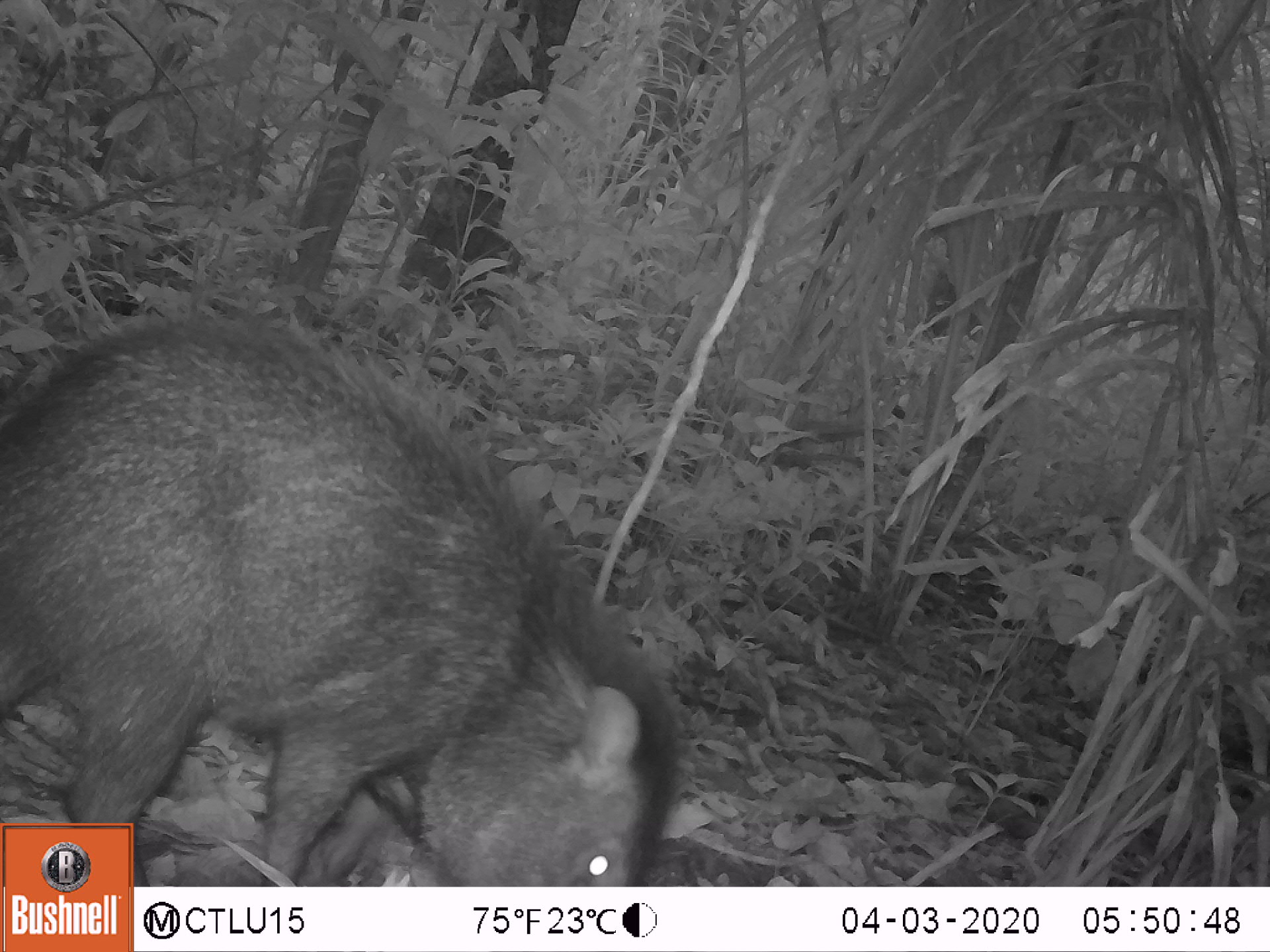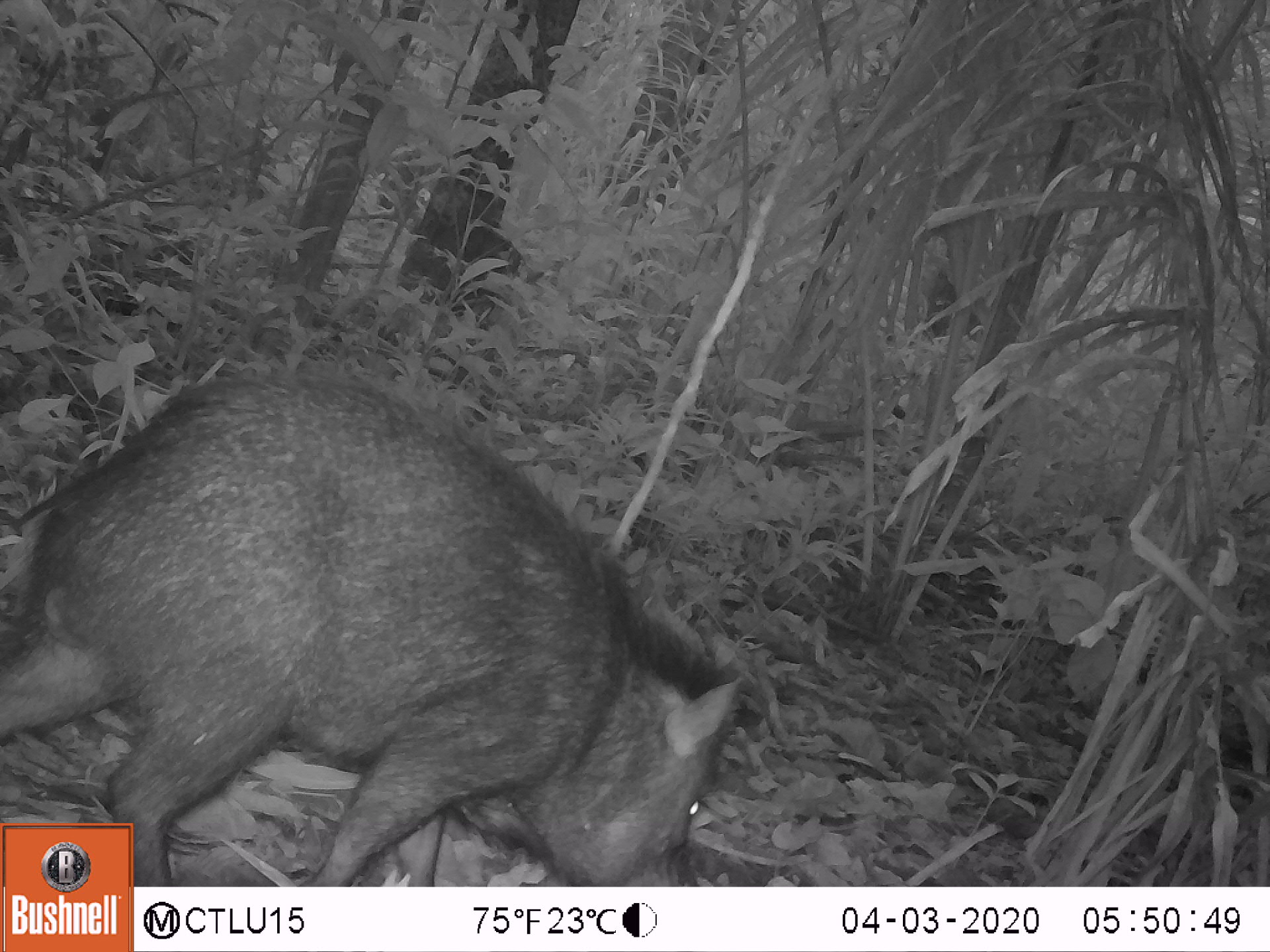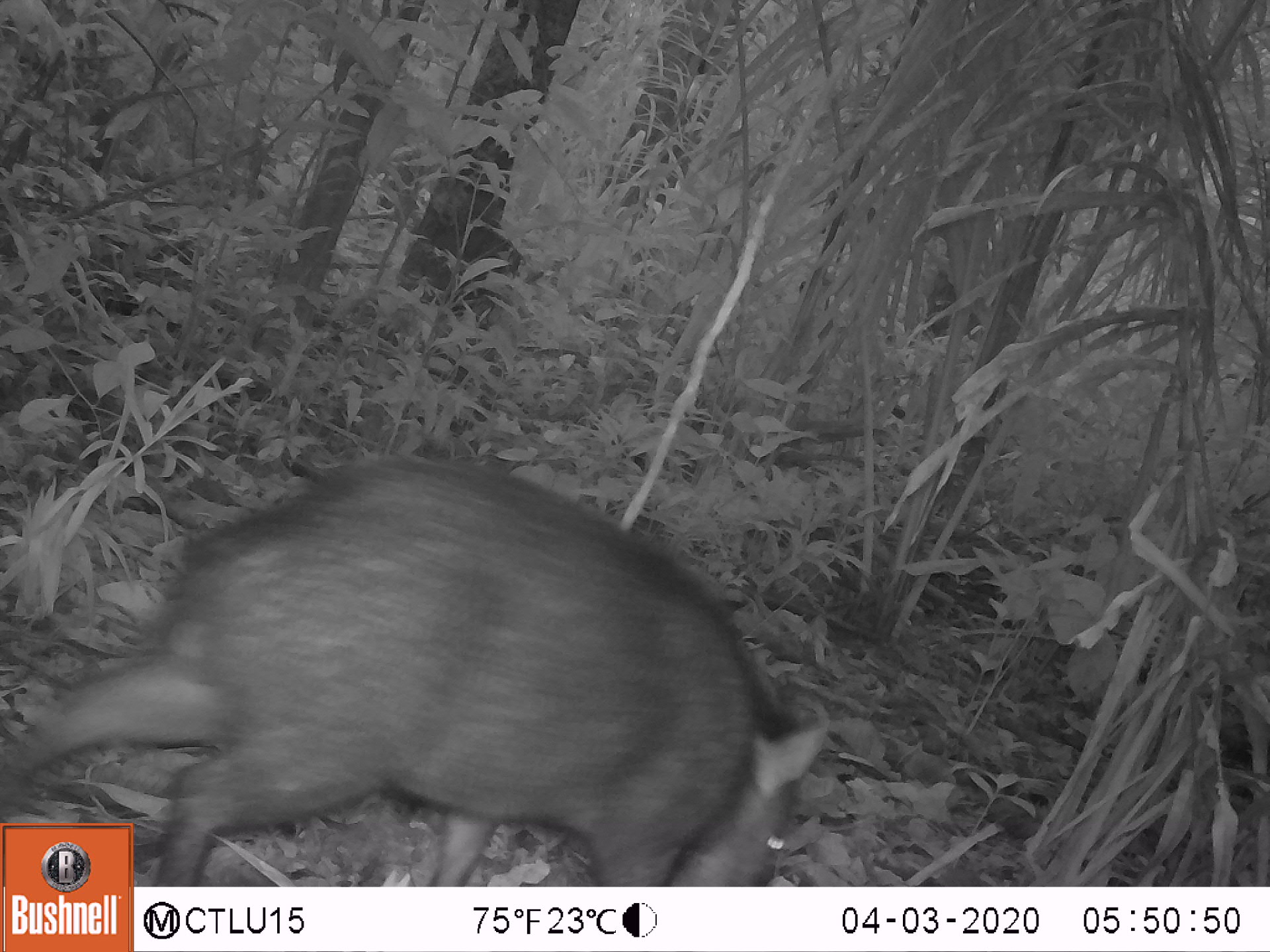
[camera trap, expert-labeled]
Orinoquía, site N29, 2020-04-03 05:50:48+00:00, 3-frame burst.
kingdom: Animalia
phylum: Chordata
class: Mammalia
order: Artiodactyla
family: Tayassuidae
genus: Pecari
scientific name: Pecari tajacu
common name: collared peccary